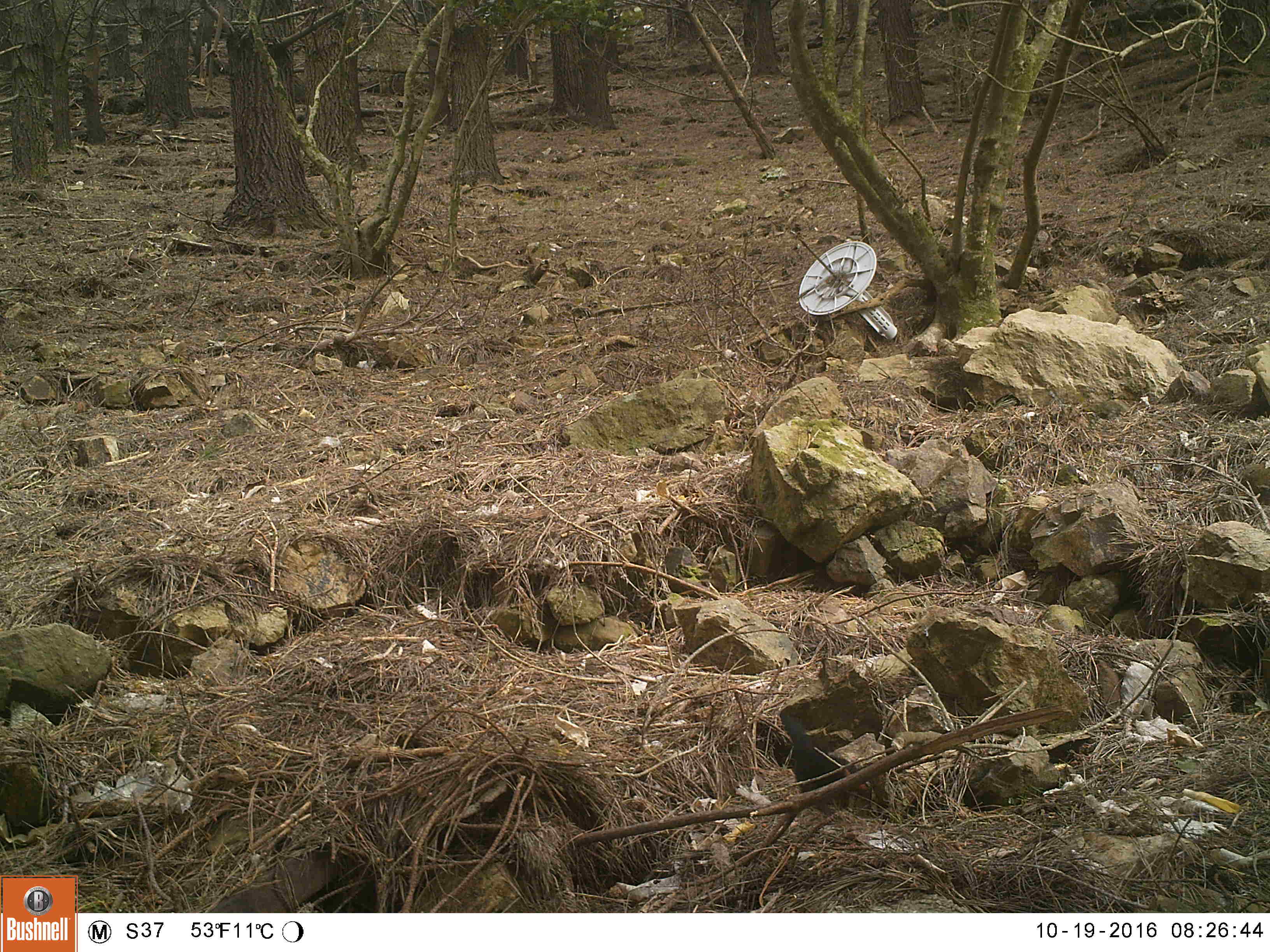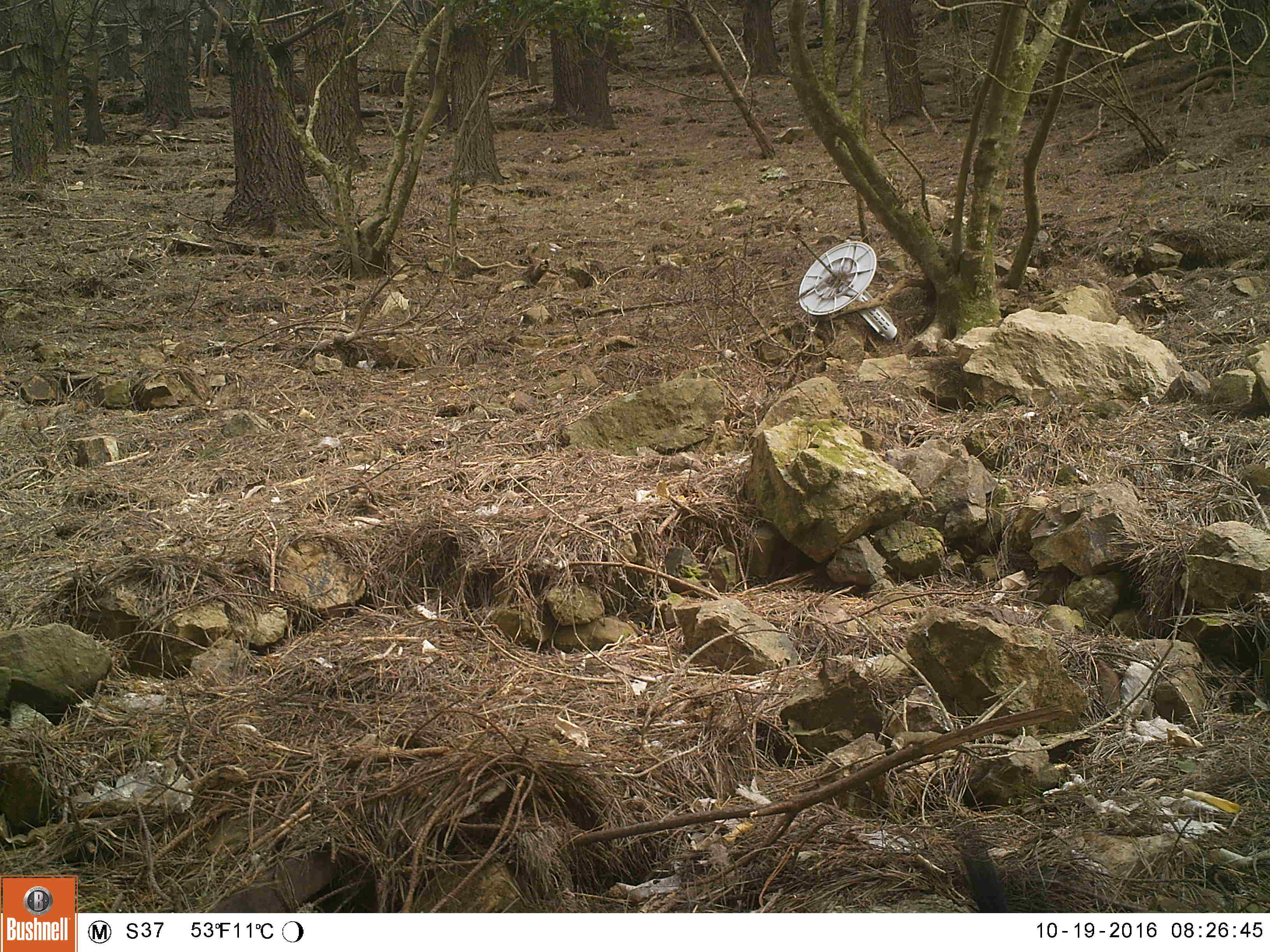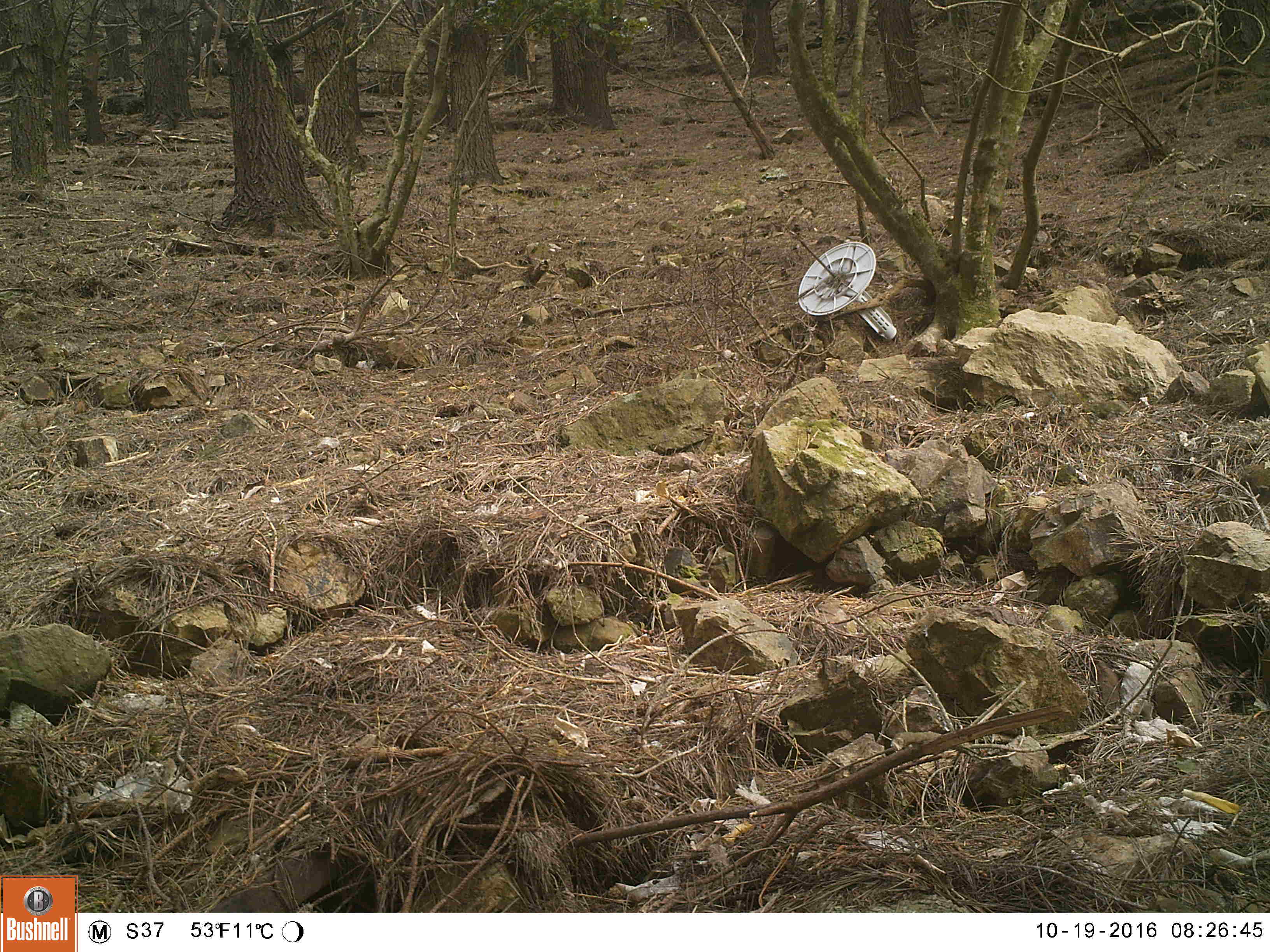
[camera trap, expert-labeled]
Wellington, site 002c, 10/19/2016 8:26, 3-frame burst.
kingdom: Animalia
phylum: Chordata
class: Aves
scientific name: Aves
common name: bird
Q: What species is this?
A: Bird (Aves).